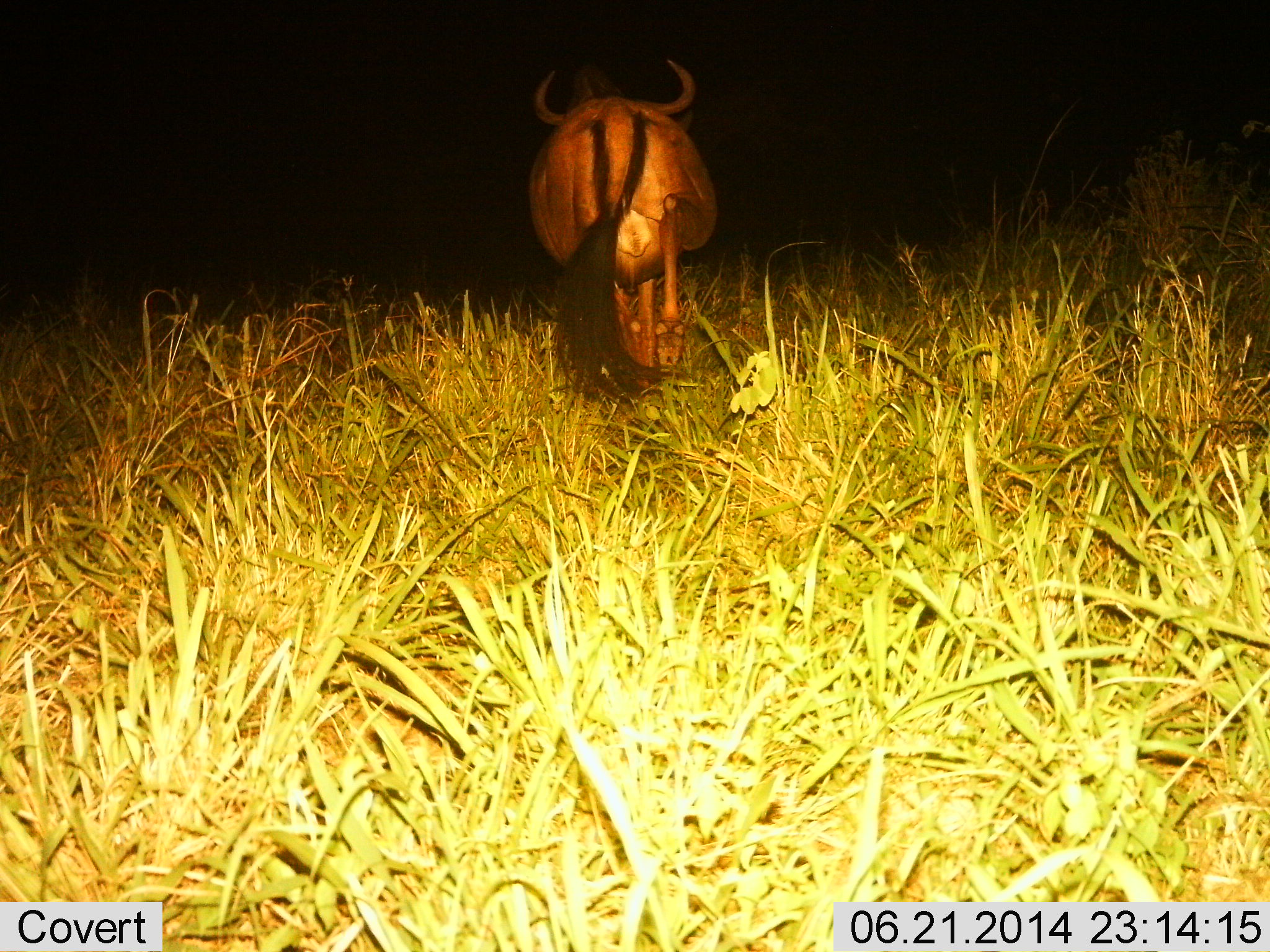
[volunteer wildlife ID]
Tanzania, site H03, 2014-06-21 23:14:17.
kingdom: Animalia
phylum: Chordata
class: Mammalia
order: Artiodactyla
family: Bovidae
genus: Connochaetes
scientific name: Connochaetes taurinus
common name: blue wildebeest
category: wildebeest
Wildebeest (blue wildebeest) (Connochaetes taurinus), count 1. Behavior (volunteer vote fractions): standing 30%, resting 0%, moving 70%, interacting 0%. Young present (vote fraction): 0%. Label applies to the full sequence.